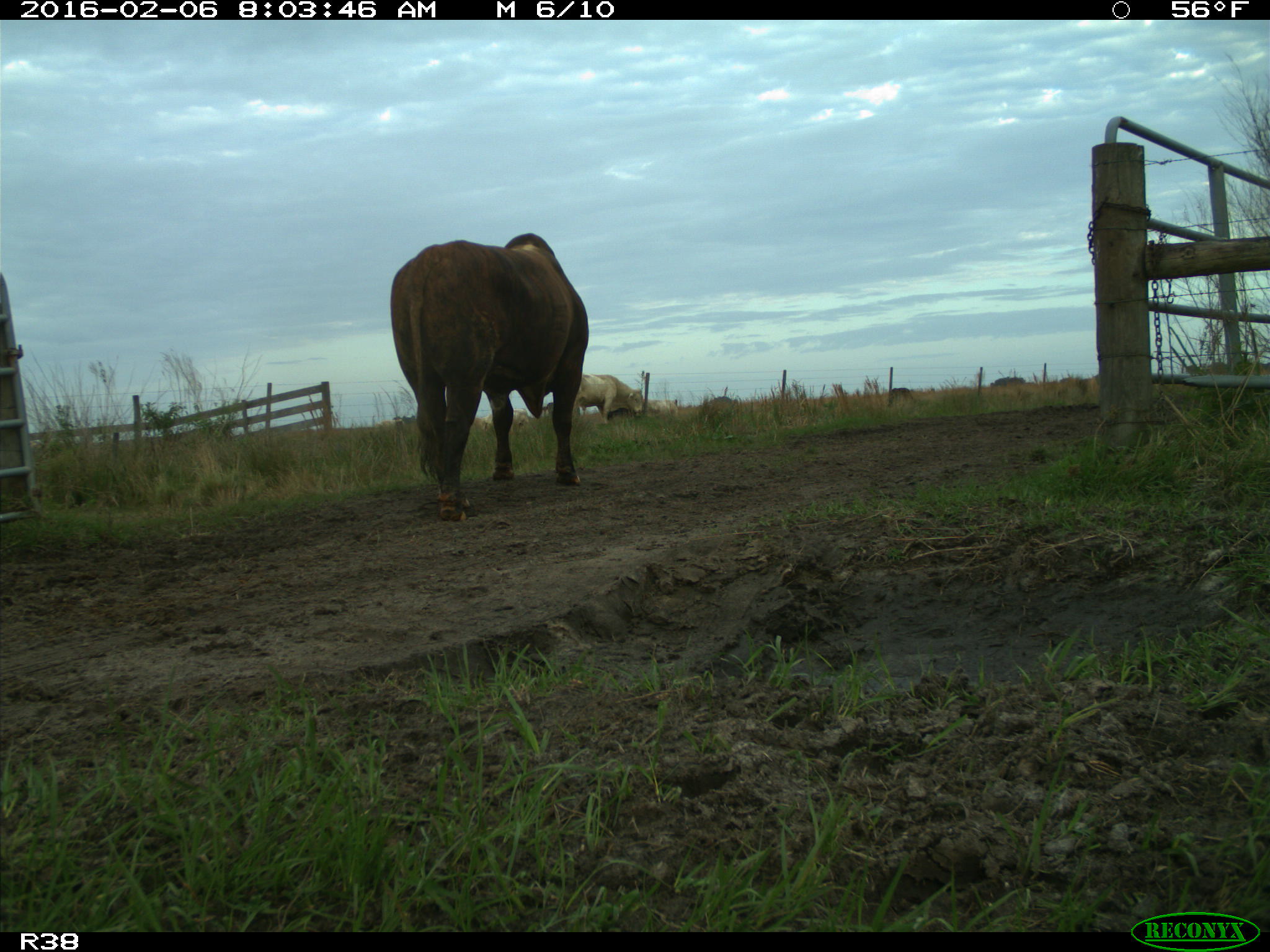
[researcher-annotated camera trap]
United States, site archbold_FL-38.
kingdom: Animalia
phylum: Chordata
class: Mammalia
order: Artiodactyla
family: Bovidae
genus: Bos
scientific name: Bos taurus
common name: domestic cow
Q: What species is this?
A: Bos taurus (domestic cow).